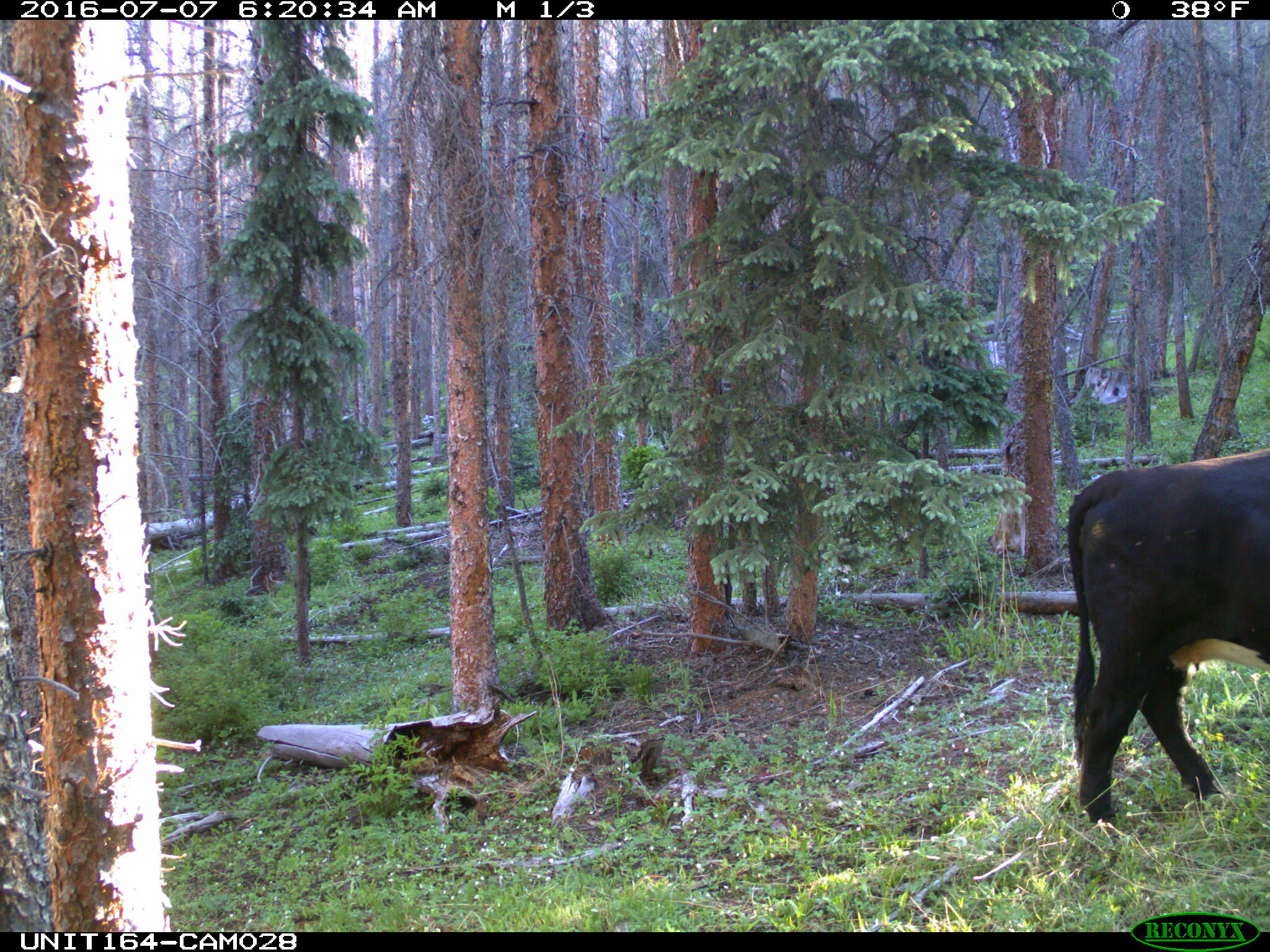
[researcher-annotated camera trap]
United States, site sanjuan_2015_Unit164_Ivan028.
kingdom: Animalia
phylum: Chordata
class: Mammalia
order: Artiodactyla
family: Bovidae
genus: Bos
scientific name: Bos taurus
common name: domestic cow